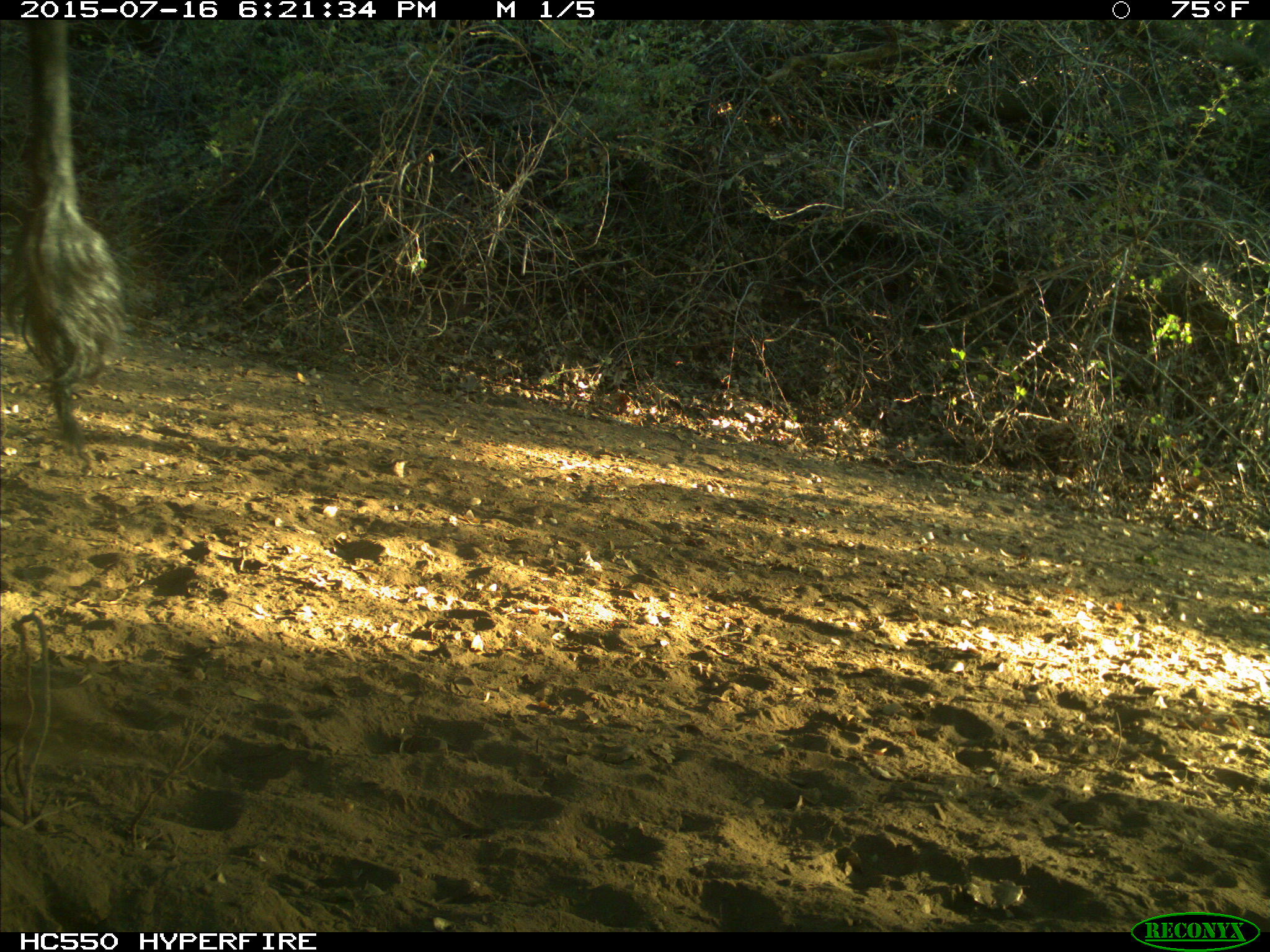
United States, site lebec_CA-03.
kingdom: Animalia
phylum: Chordata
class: Mammalia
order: Artiodactyla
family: Bovidae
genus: Bos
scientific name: Bos taurus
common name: domestic cow